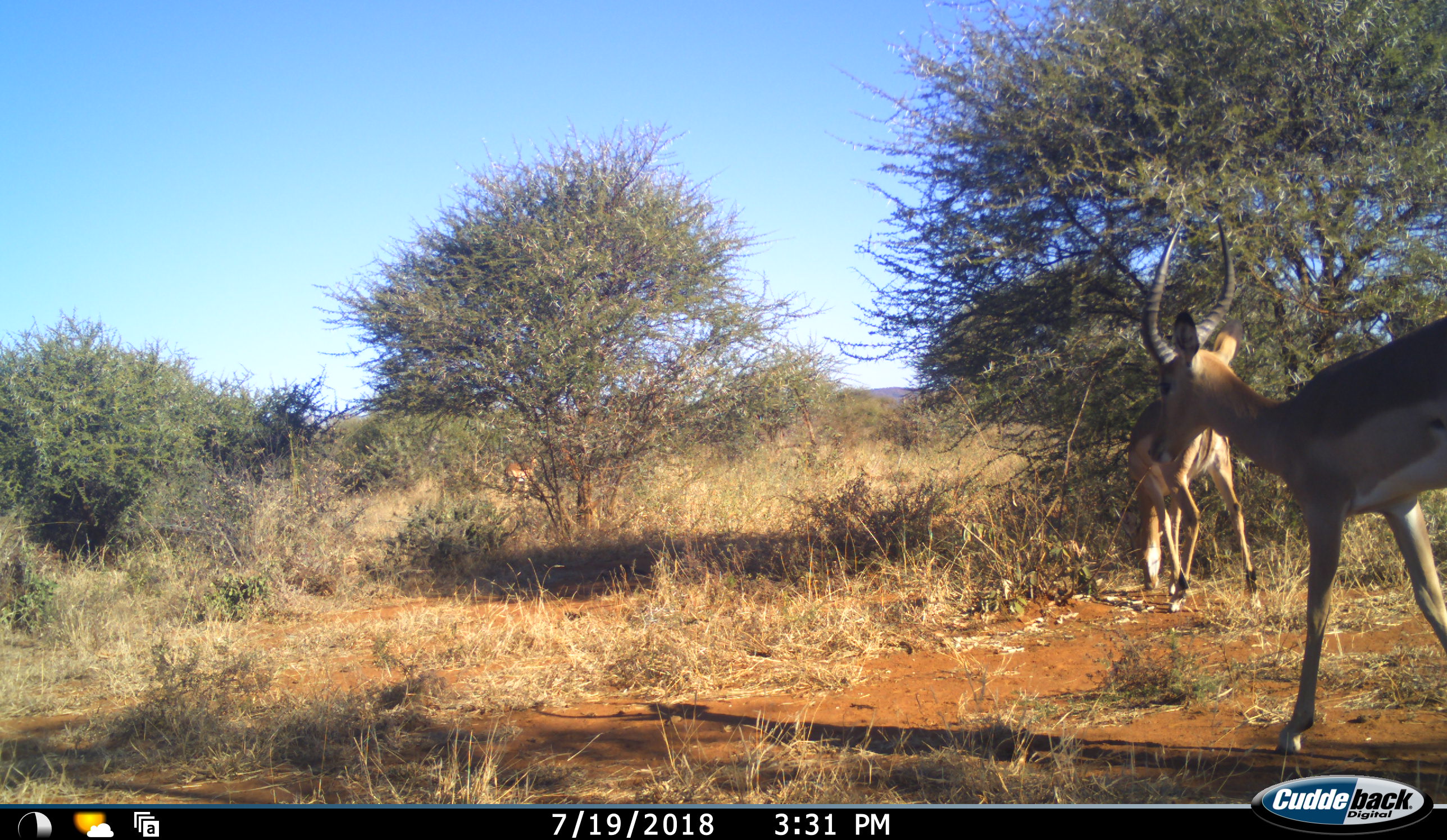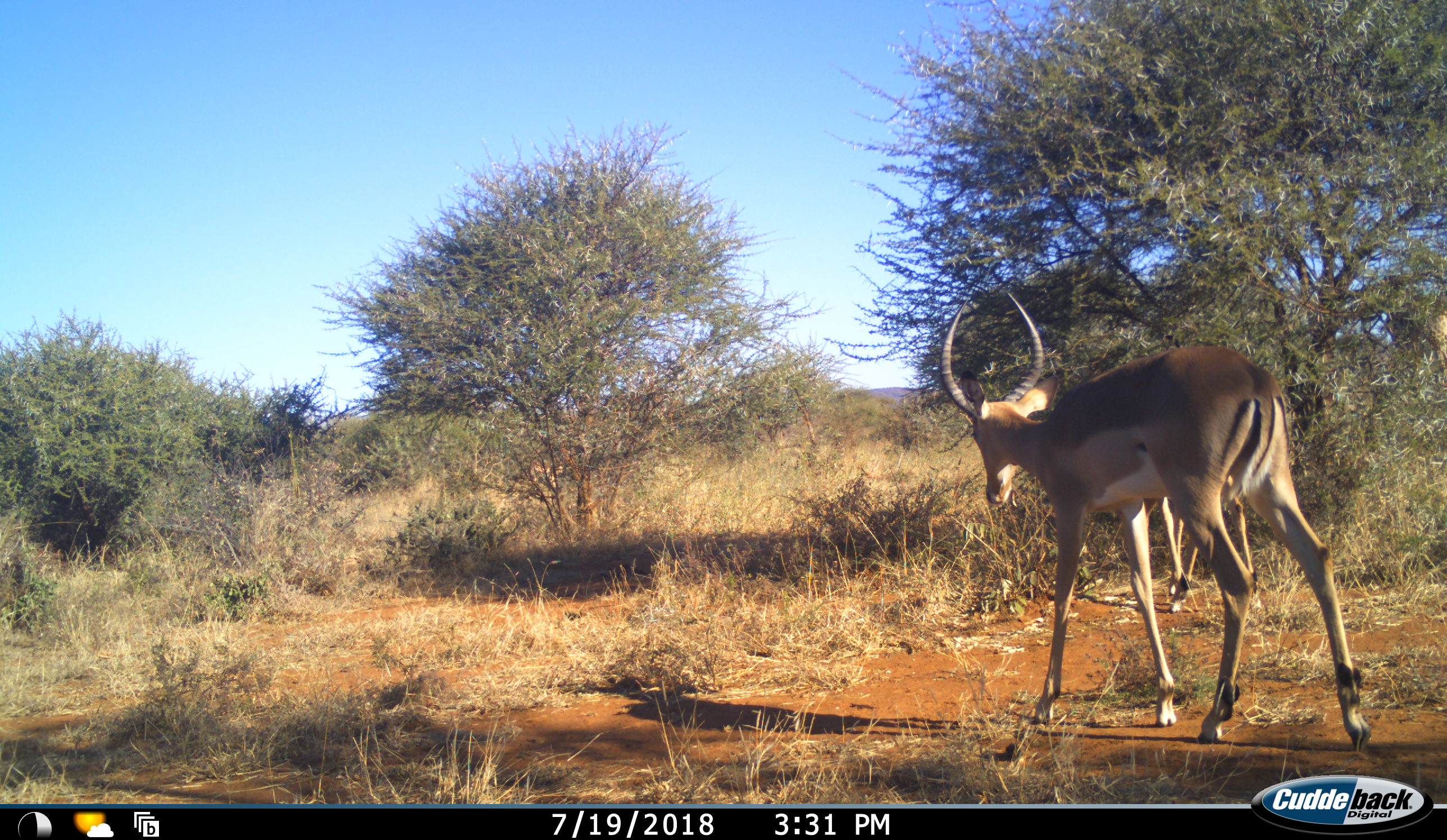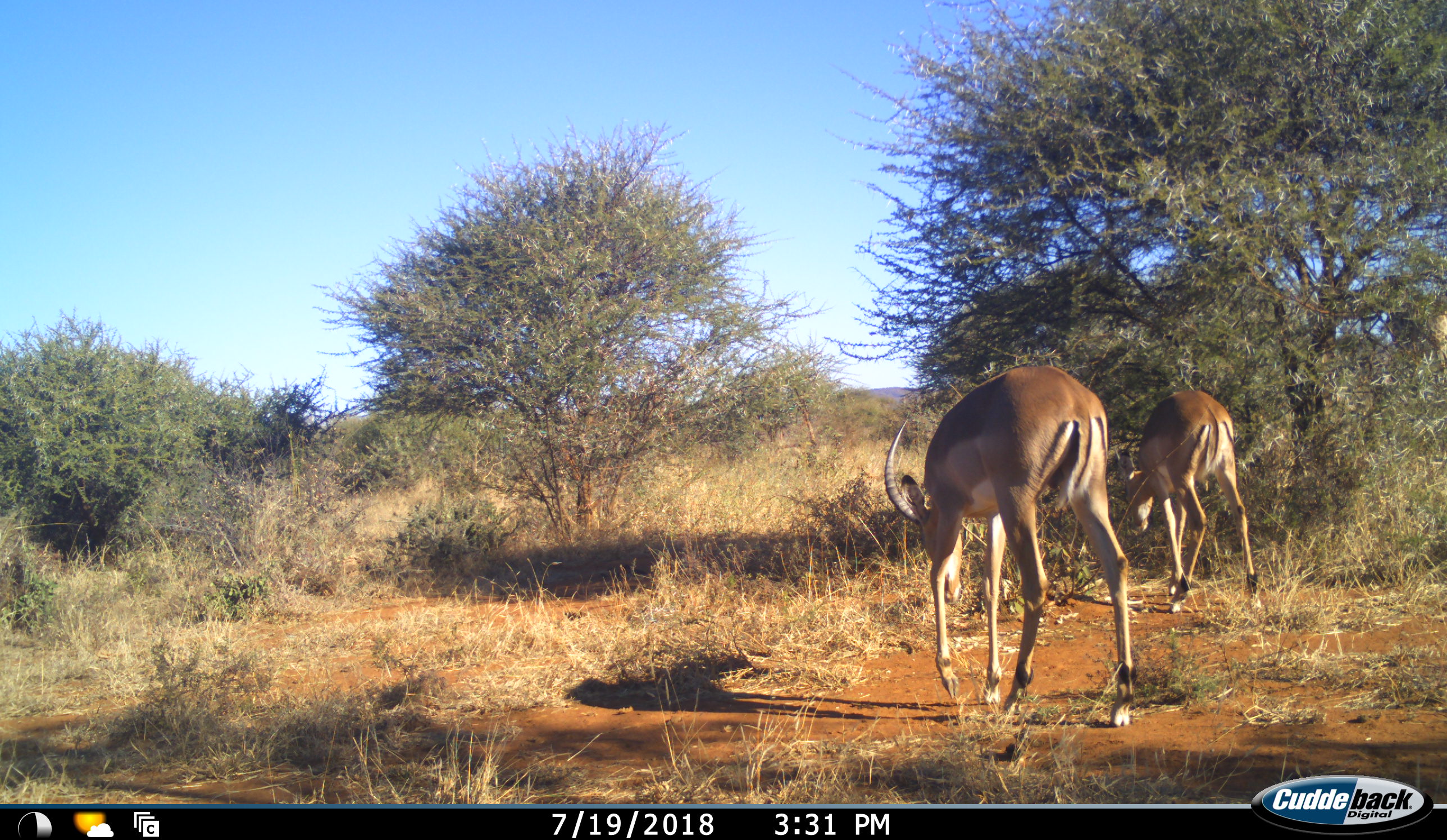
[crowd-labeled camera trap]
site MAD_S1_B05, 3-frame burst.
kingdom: Animalia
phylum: Chordata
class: Mammalia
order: Artiodactyla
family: Bovidae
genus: Aepyceros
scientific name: Aepyceros melampus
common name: impala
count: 2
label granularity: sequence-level